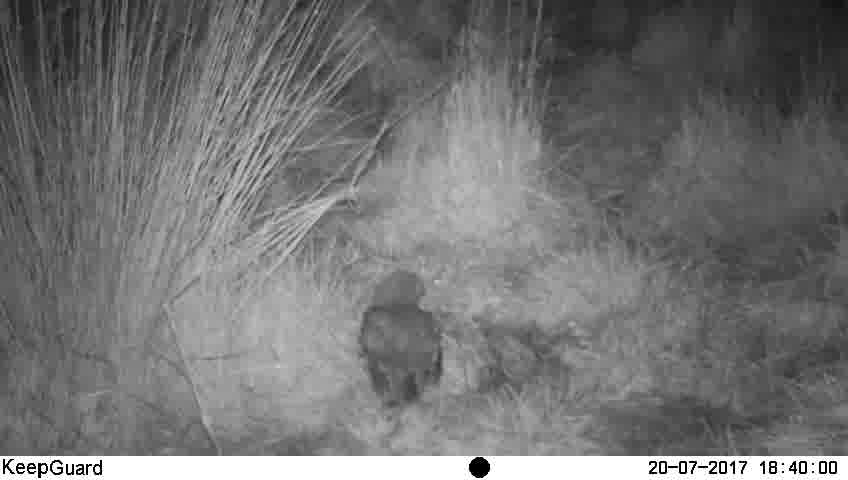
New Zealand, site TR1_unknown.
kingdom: Animalia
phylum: Chordata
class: Aves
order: Strigiformes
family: Strigidae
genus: Ninox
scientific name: Ninox novaeseelandiae novaeseelandiae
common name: morepork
Morepork (Ninox novaeseelandiae novaeseelandiae).